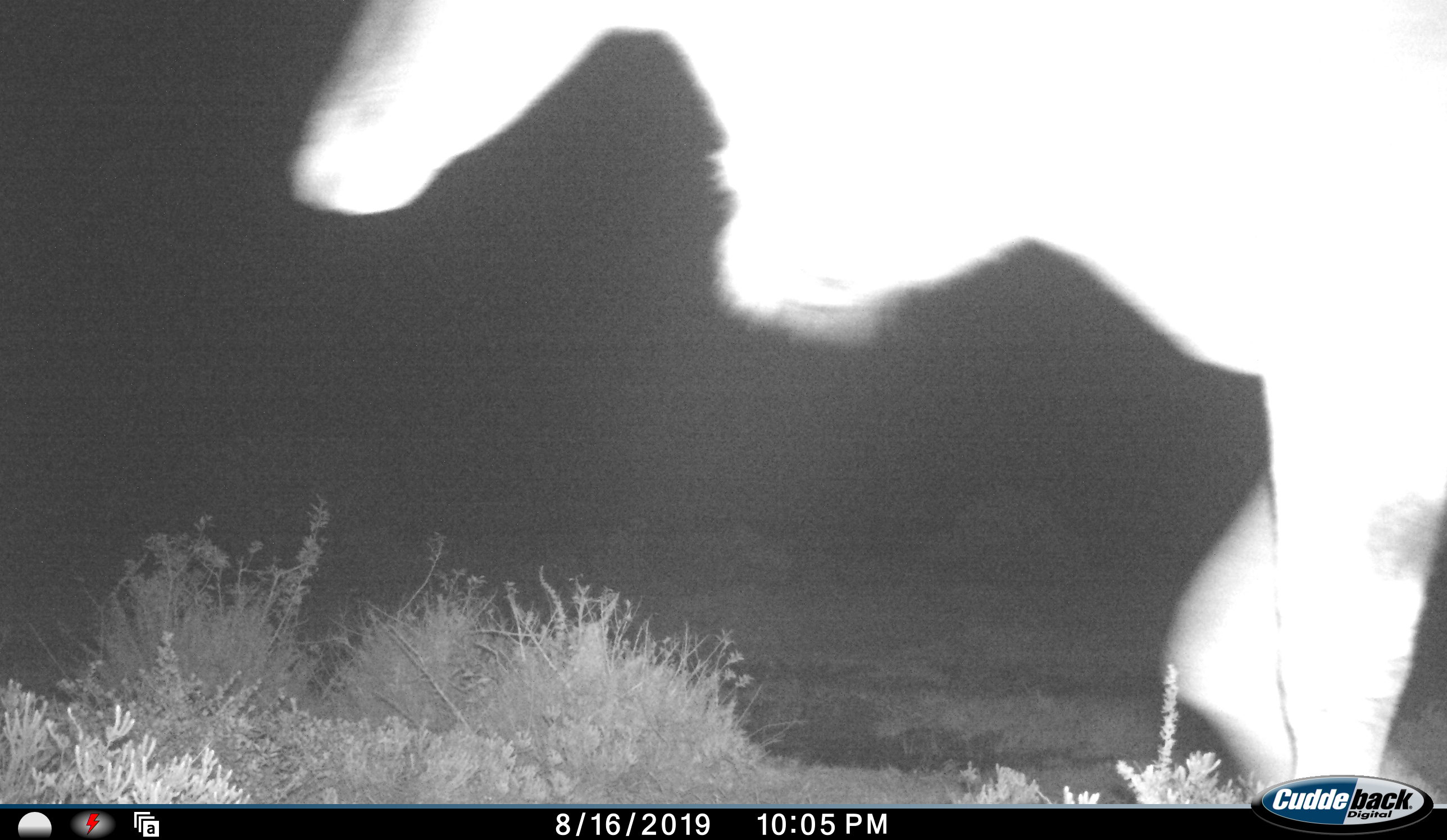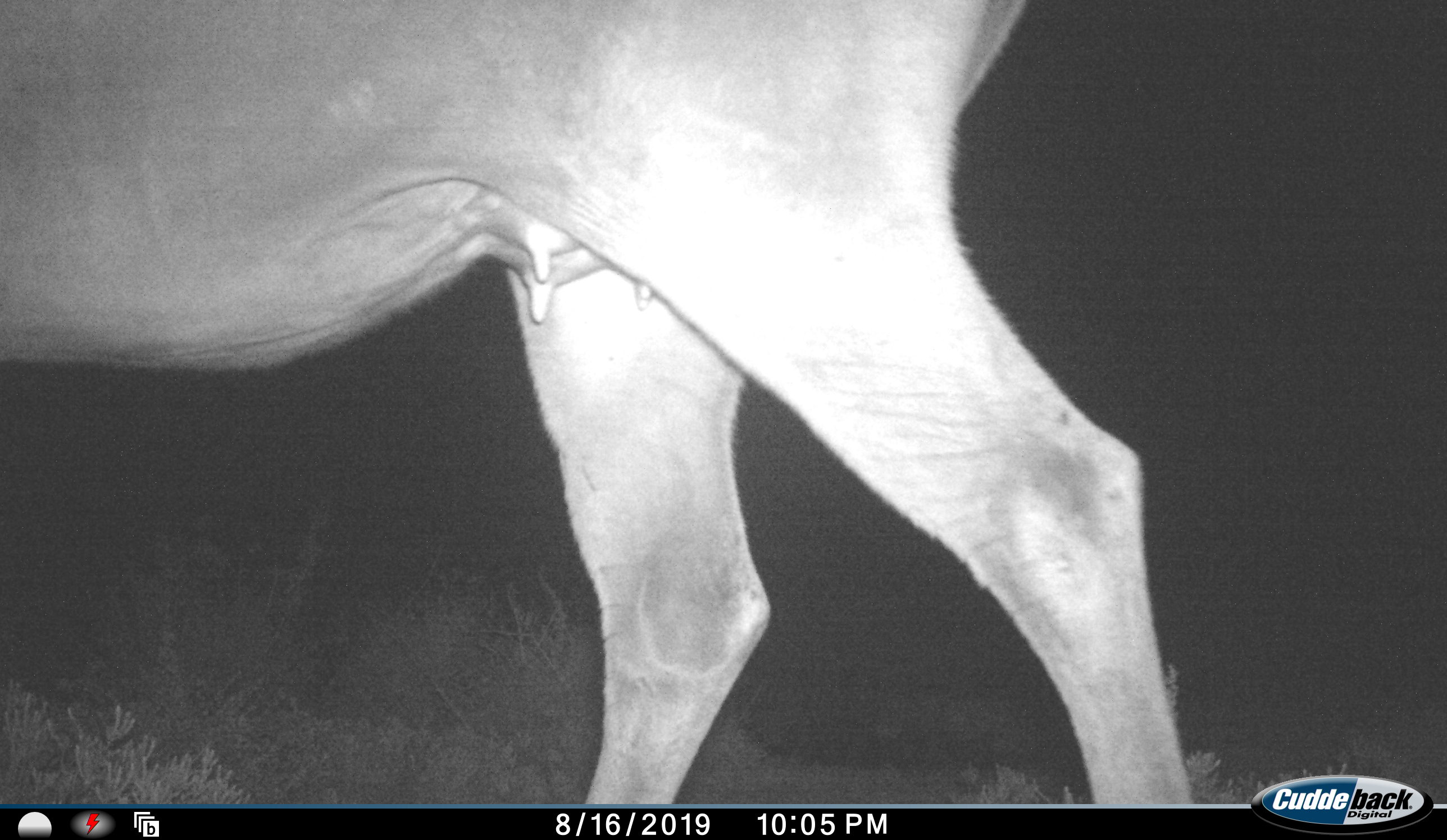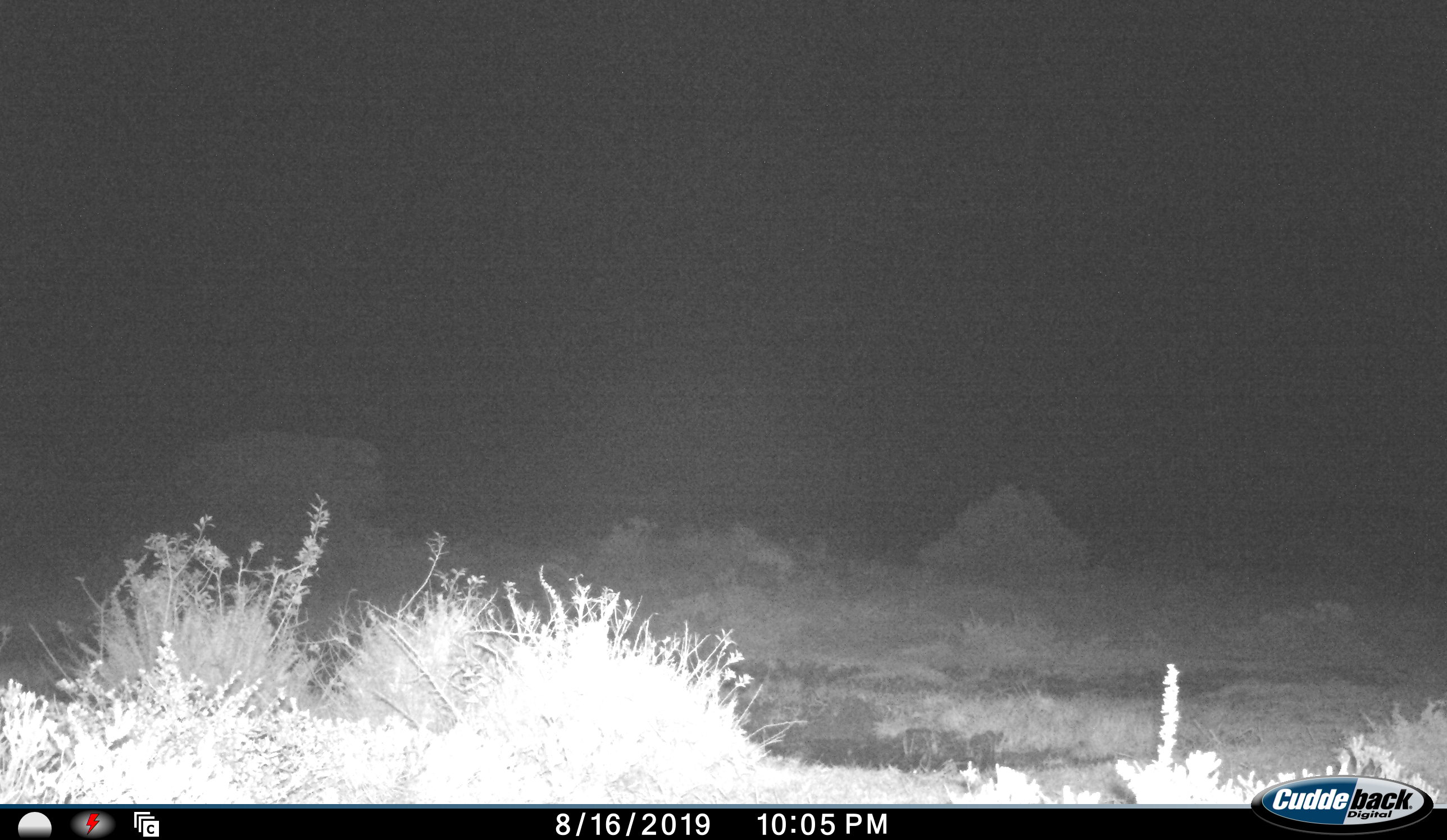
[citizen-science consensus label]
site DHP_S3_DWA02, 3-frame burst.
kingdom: Animalia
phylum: Chordata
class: Mammalia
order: Artiodactyla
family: Bovidae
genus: Tragelaphus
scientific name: Tragelaphus oryx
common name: eland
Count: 1.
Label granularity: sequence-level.